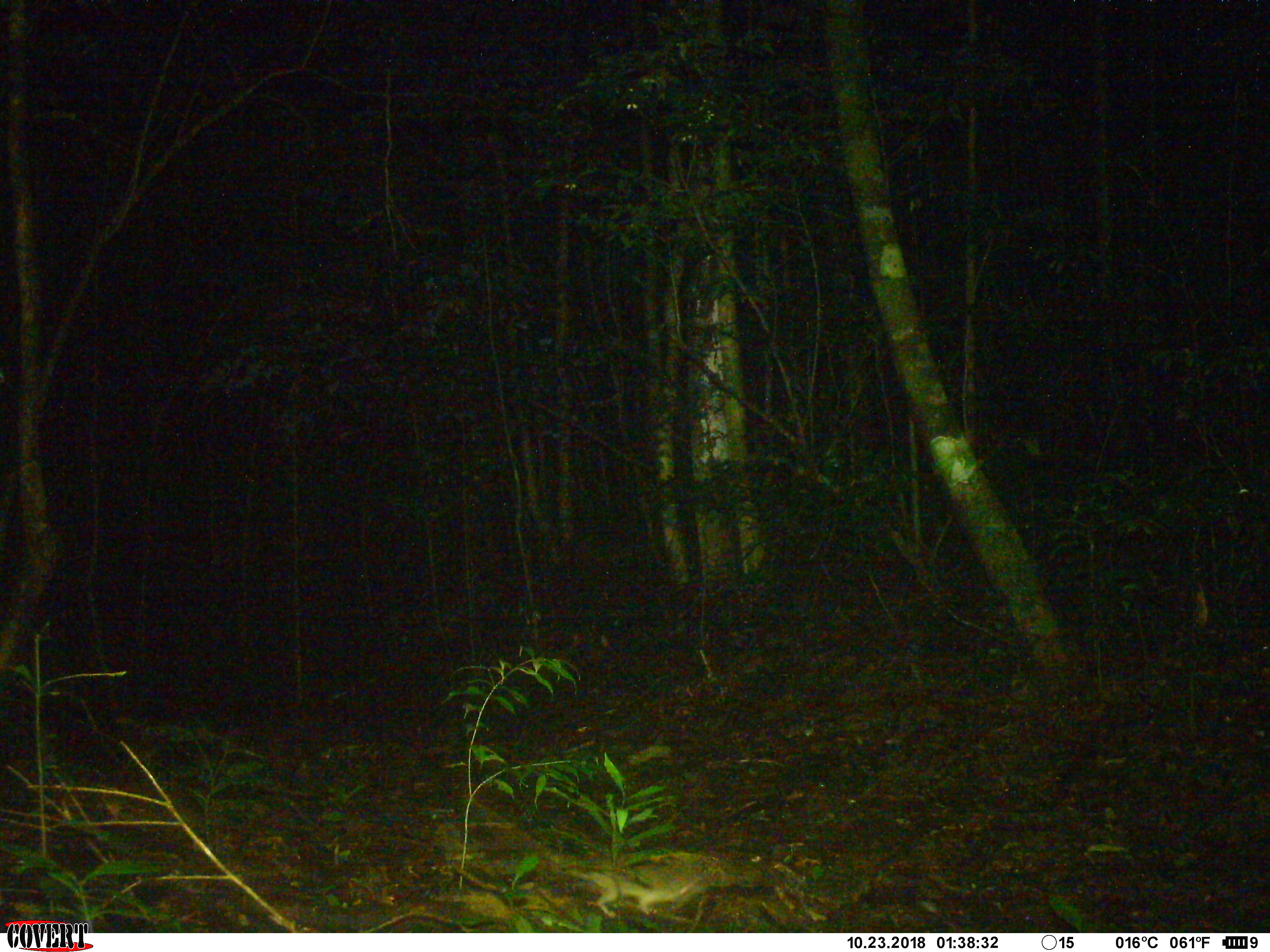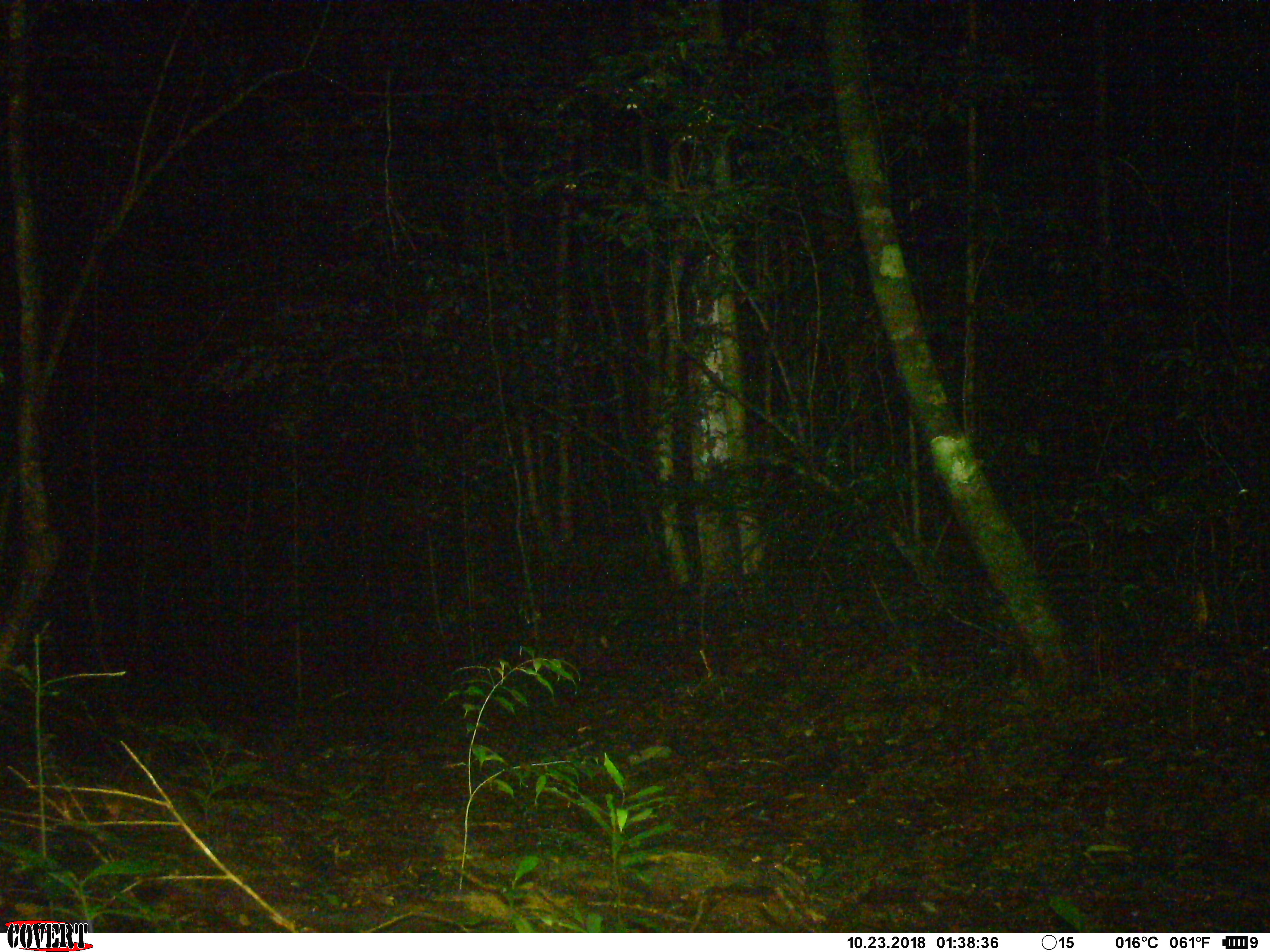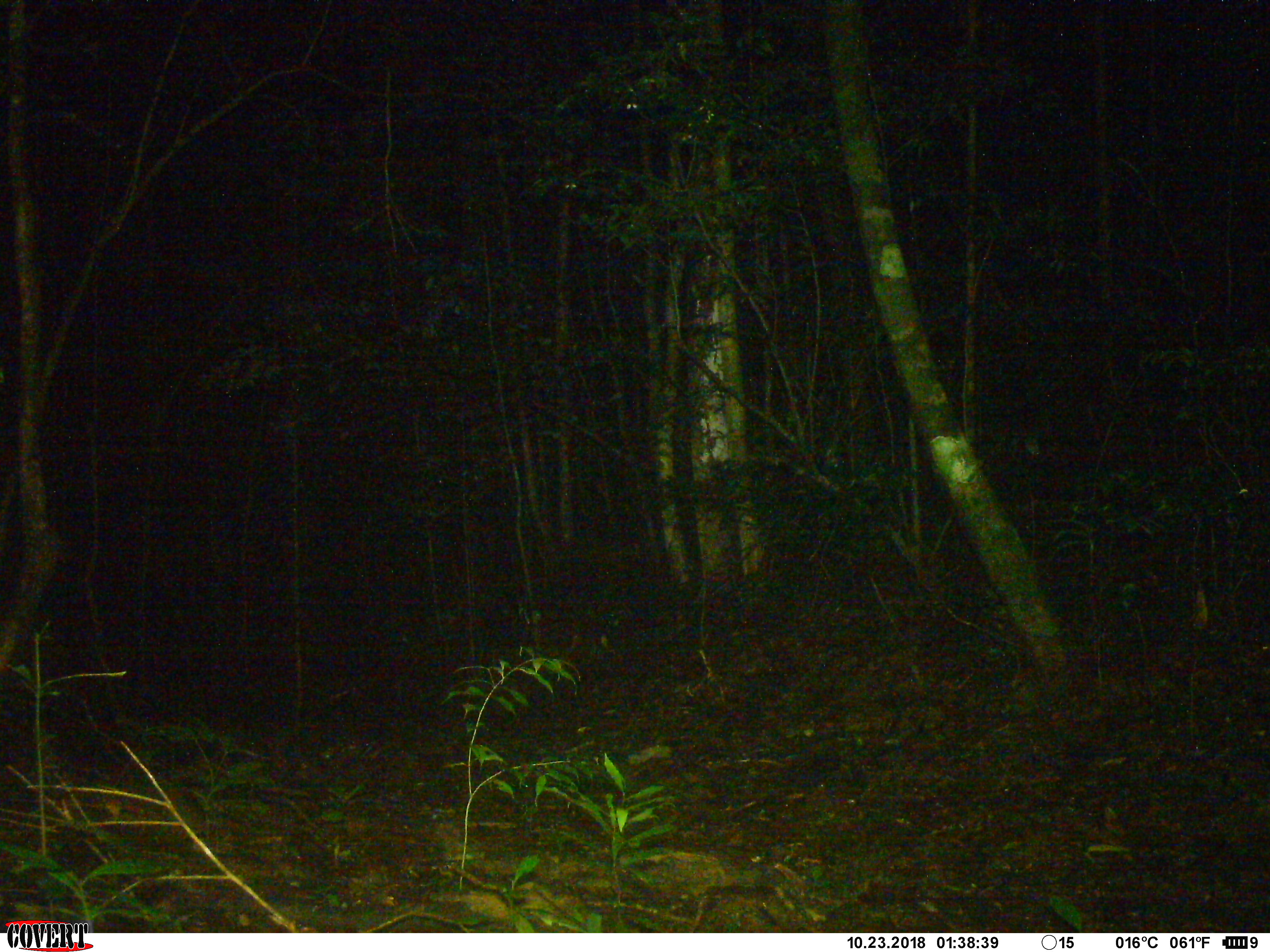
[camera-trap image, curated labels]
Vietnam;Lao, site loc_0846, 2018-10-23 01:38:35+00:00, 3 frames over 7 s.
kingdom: Animalia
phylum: Chordata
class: Mammalia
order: Rodentia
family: Muridae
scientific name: Muridae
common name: old-world mice and rats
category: unidentified murid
Unidentified murid (old-world mice and rats) (Muridae). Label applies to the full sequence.